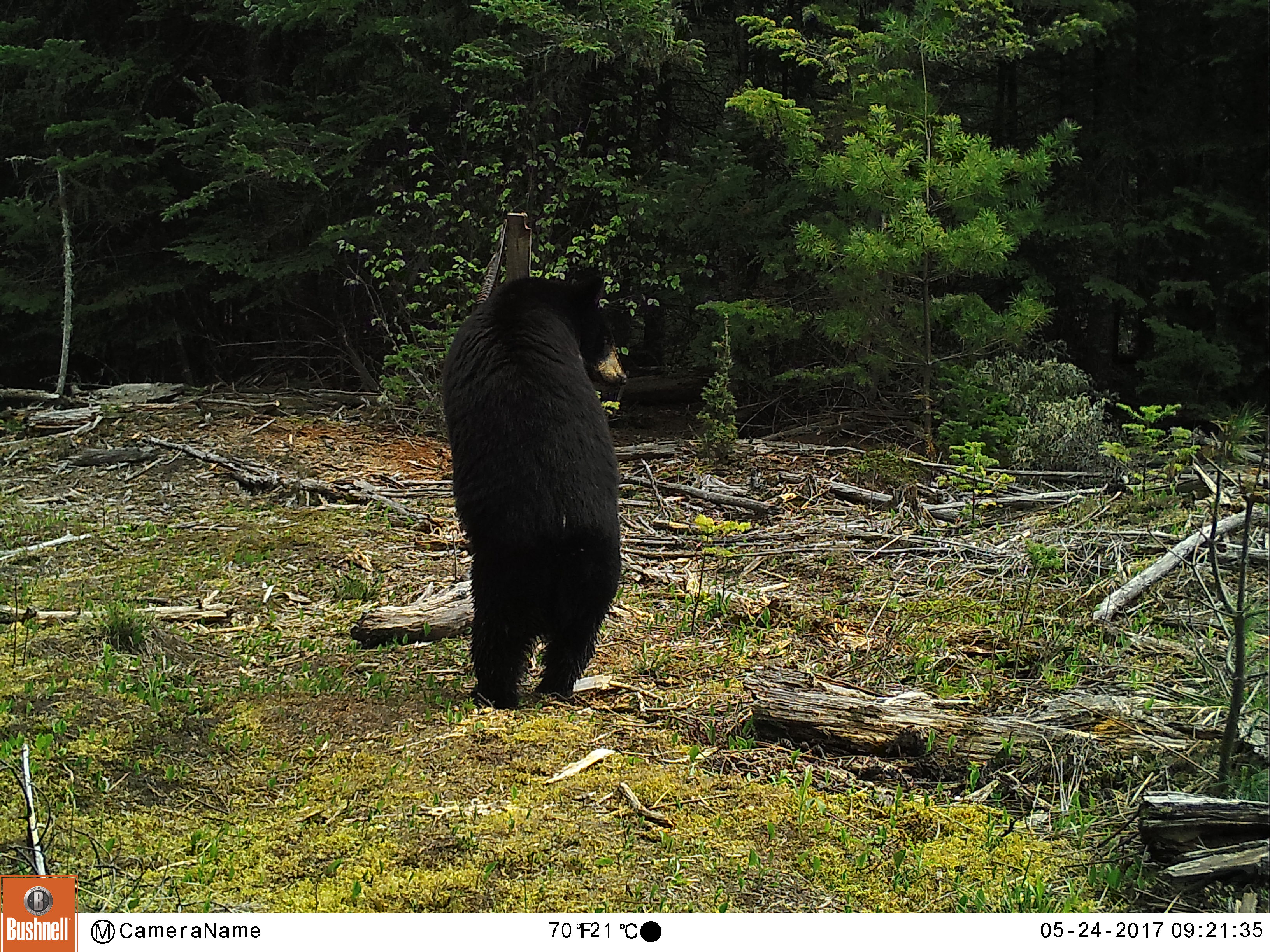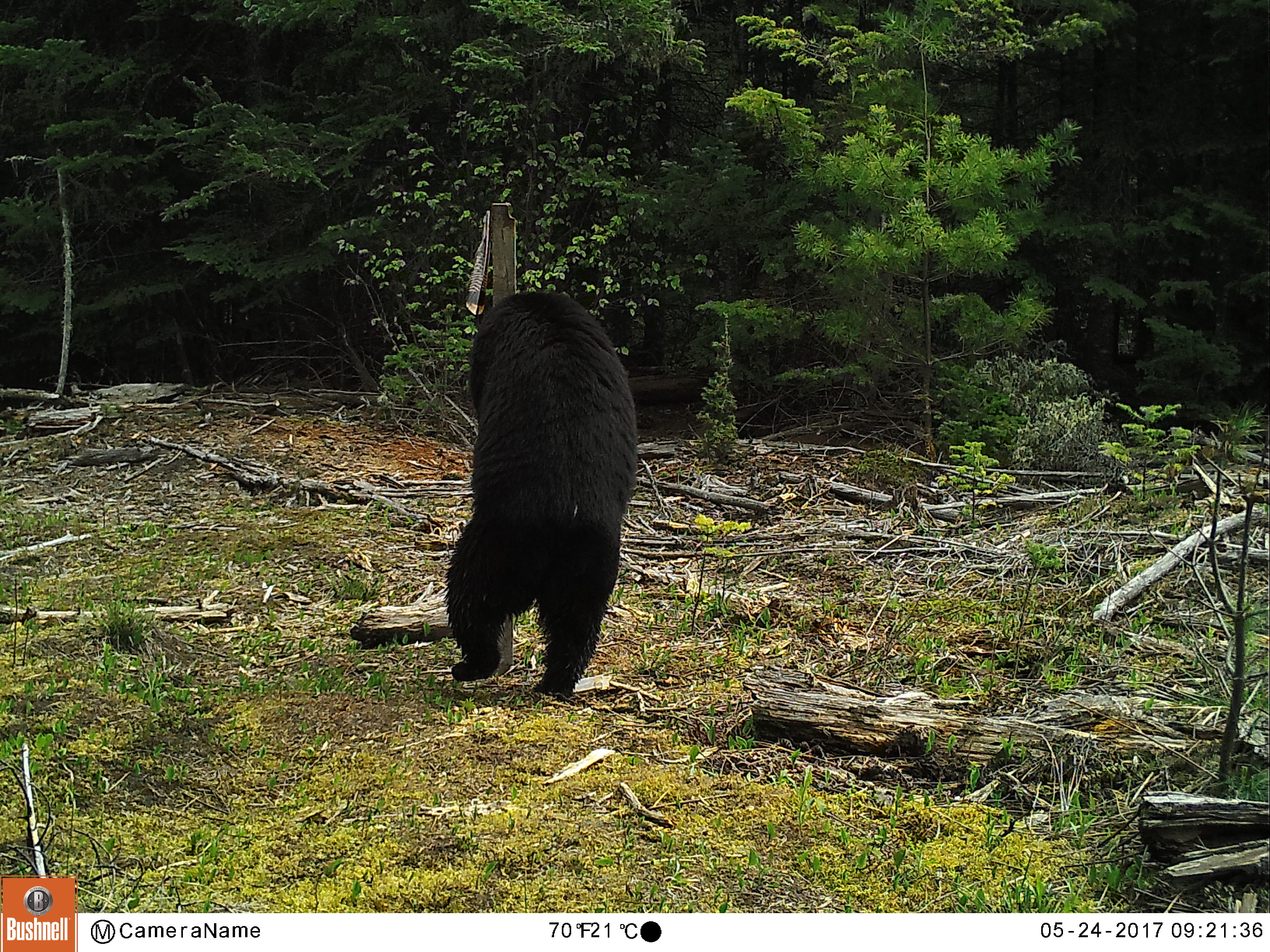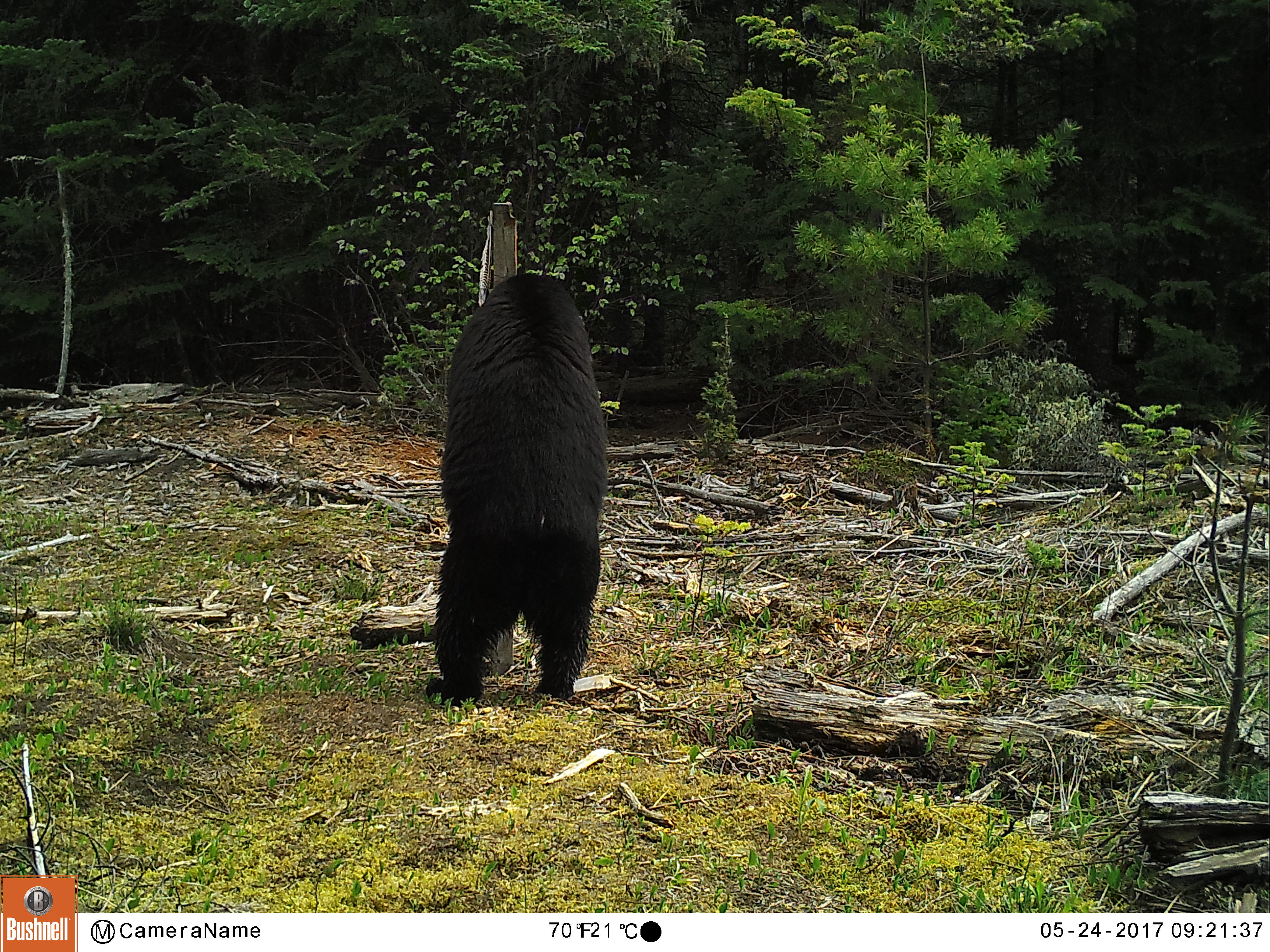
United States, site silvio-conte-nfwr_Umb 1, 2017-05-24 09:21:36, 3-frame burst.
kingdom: Animalia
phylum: Chordata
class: Mammalia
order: Carnivora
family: Ursidae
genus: Ursus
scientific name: Ursus americanus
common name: black bear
Black bear (Ursus americanus).